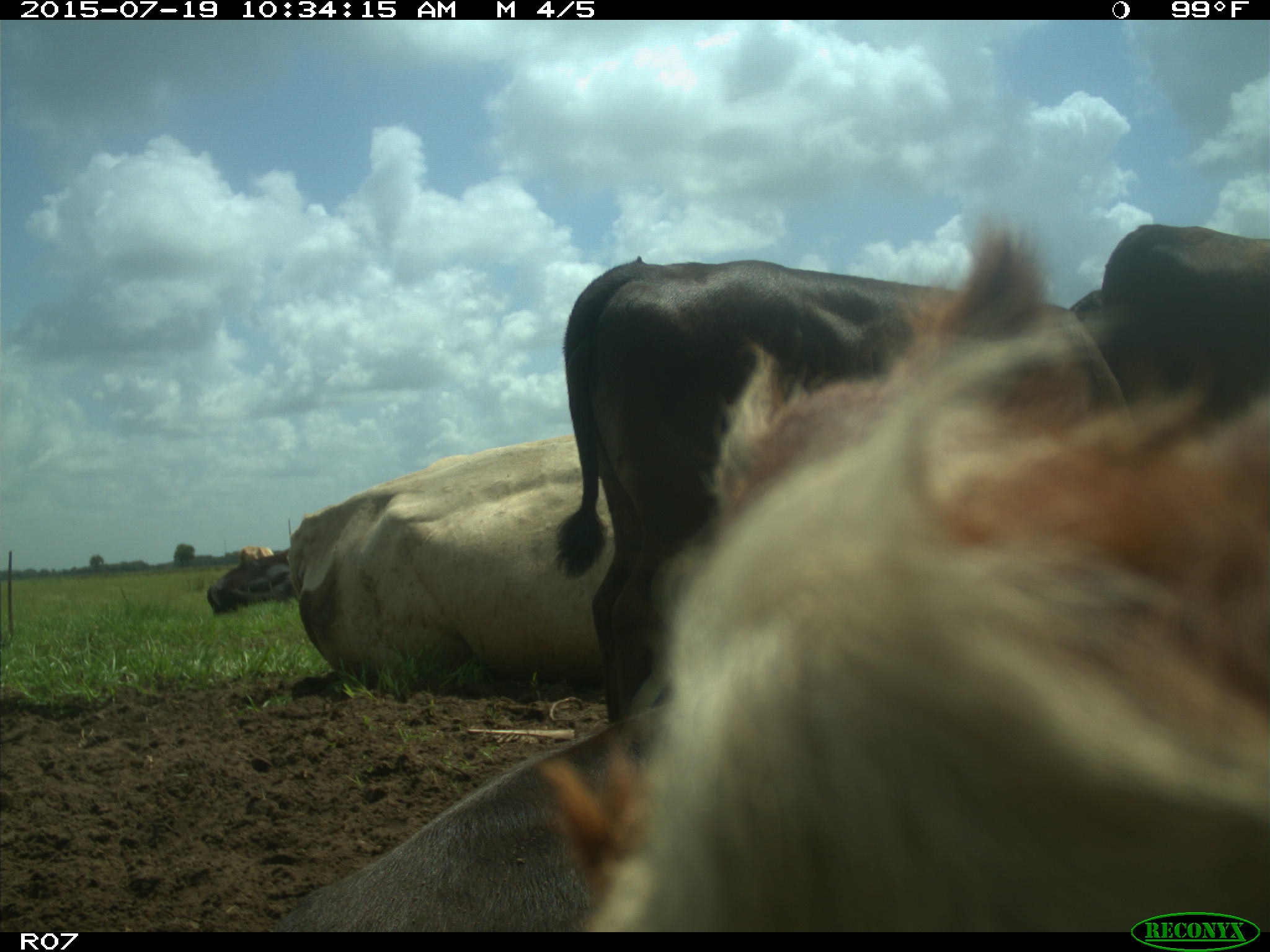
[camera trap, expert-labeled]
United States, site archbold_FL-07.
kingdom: Animalia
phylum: Chordata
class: Mammalia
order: Artiodactyla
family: Bovidae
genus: Bos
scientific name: Bos taurus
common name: domestic cow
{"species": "Bos taurus (domestic cow)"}